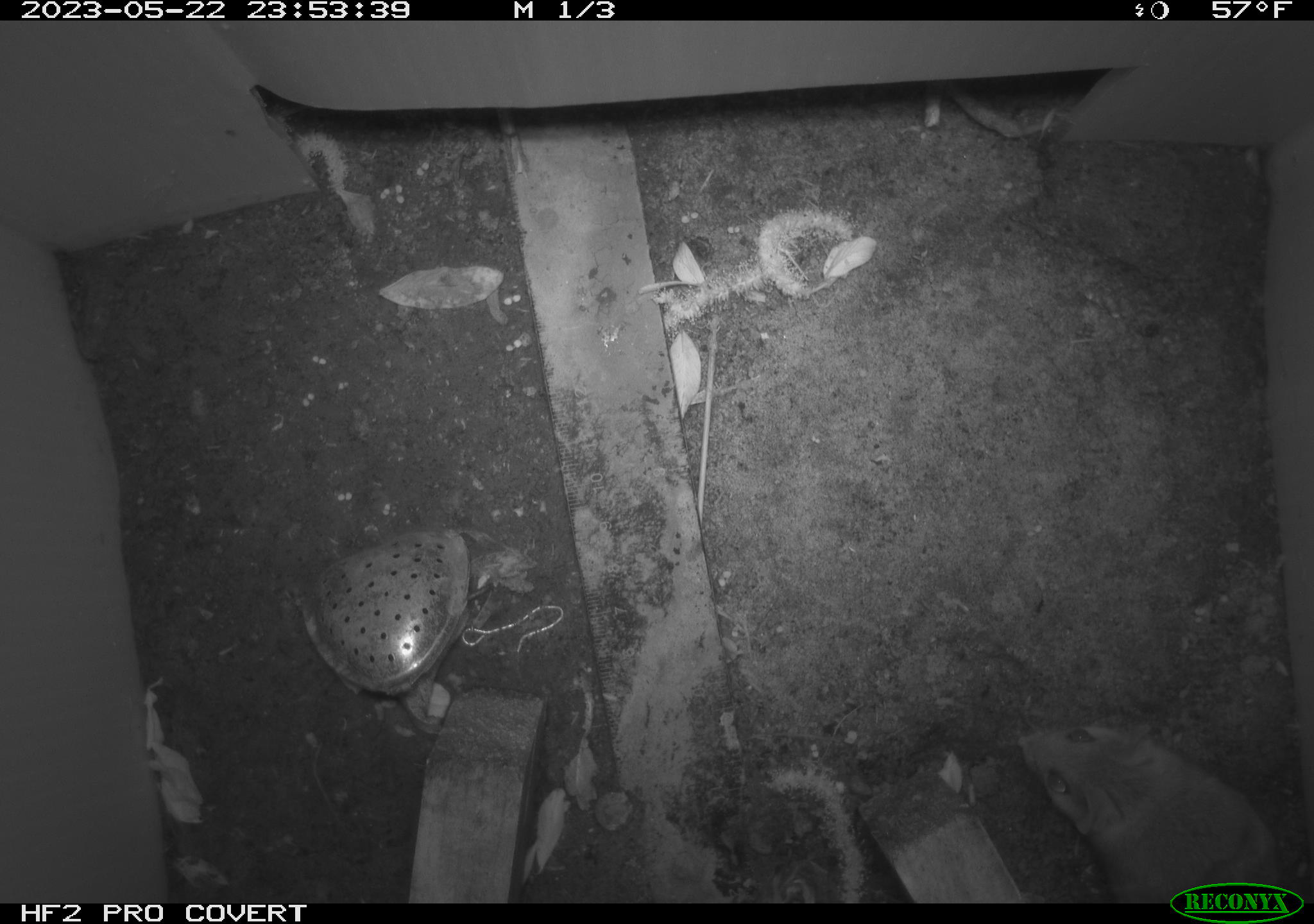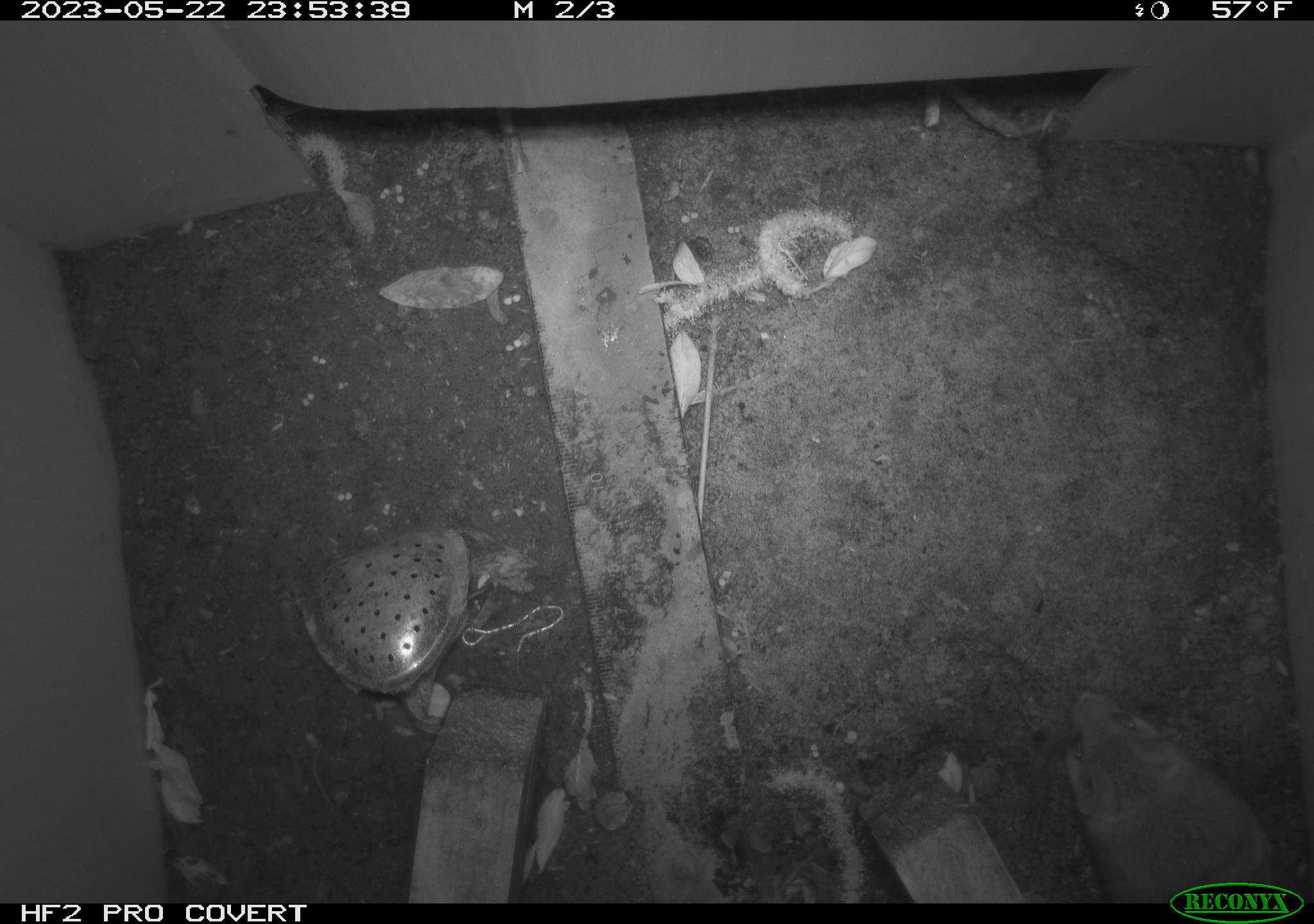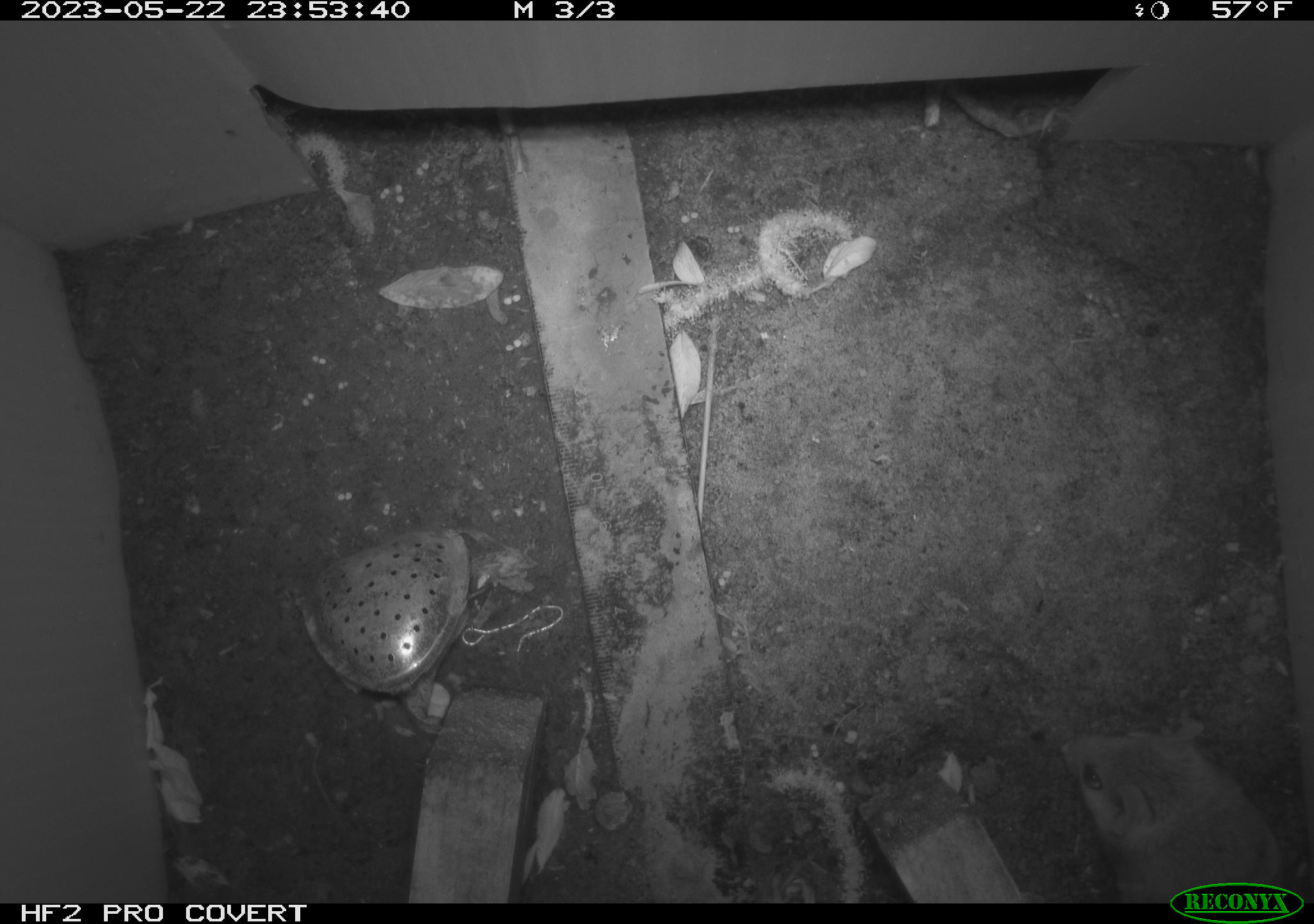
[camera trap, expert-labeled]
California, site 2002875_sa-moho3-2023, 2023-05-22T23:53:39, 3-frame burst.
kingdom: Animalia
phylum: Chordata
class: Mammalia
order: Rodentia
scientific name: Rodentia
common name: mouse species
Mouse species (Rodentia).